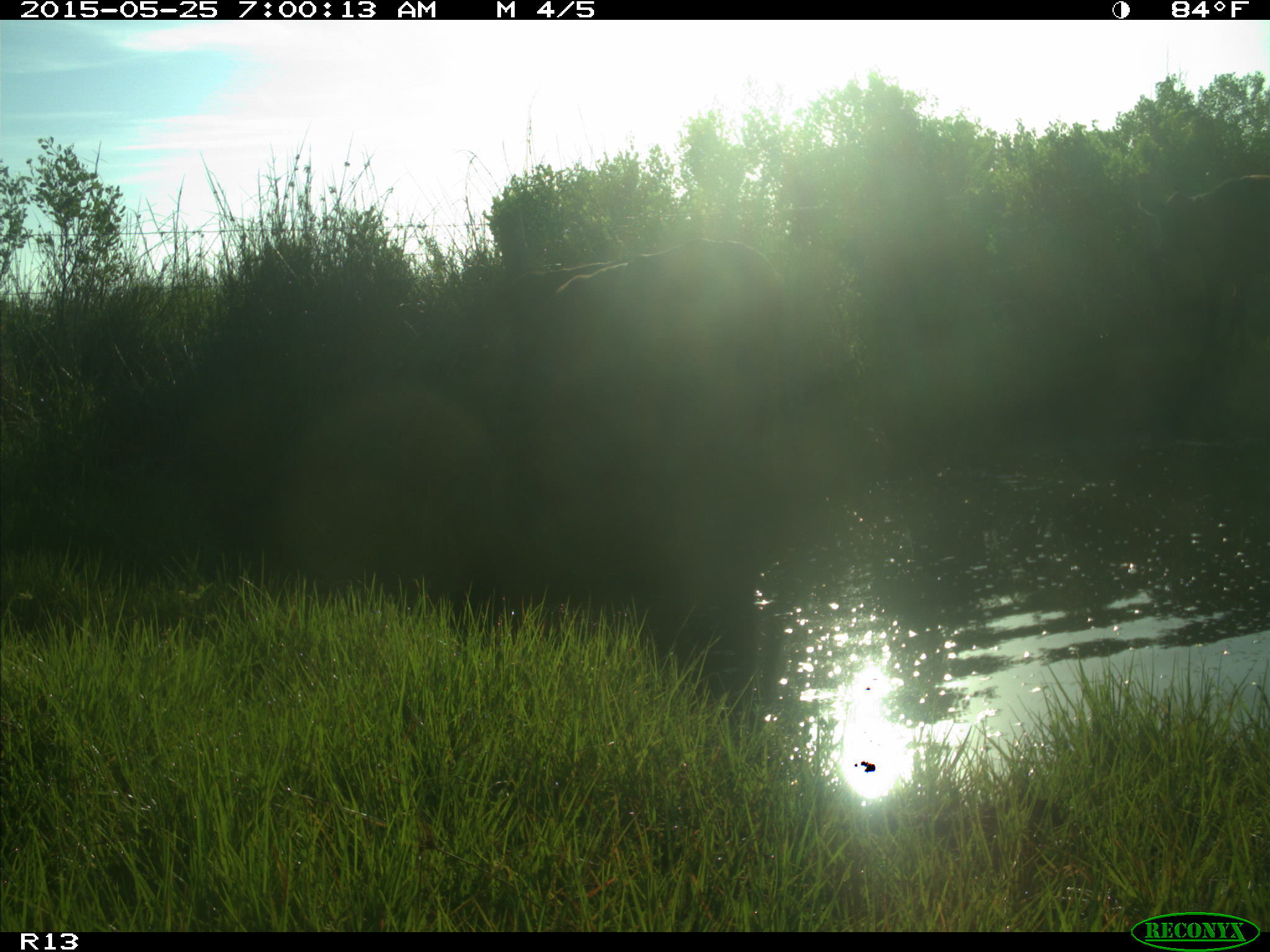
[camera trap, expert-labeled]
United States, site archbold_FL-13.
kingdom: Animalia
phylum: Chordata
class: Mammalia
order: Artiodactyla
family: Bovidae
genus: Bos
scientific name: Bos taurus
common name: domestic cow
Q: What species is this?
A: Bos taurus (domestic cow).